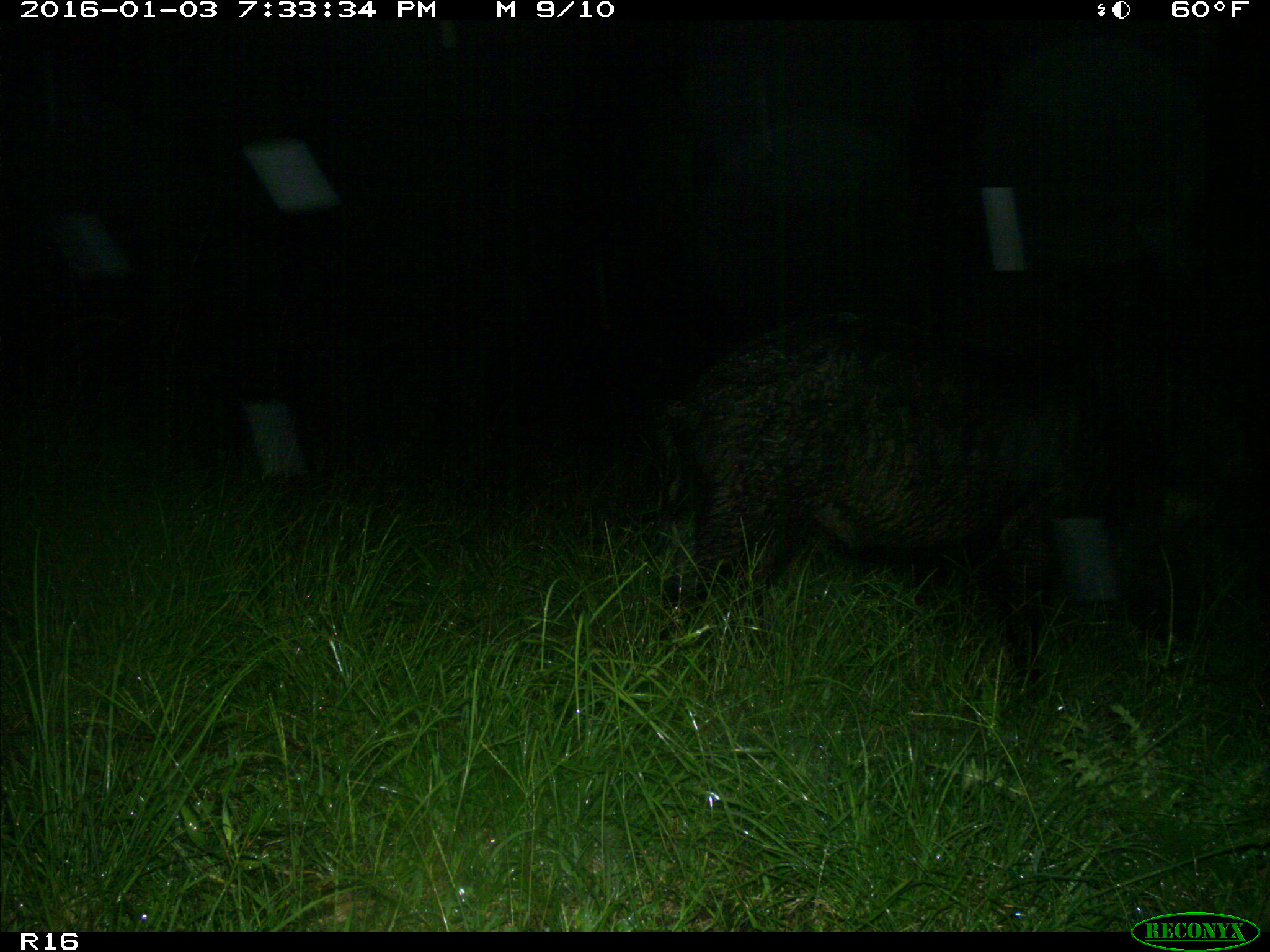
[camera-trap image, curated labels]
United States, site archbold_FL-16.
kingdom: Animalia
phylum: Chordata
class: Mammalia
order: Artiodactyla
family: Suidae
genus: Sus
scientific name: Sus scrofa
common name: wild boar